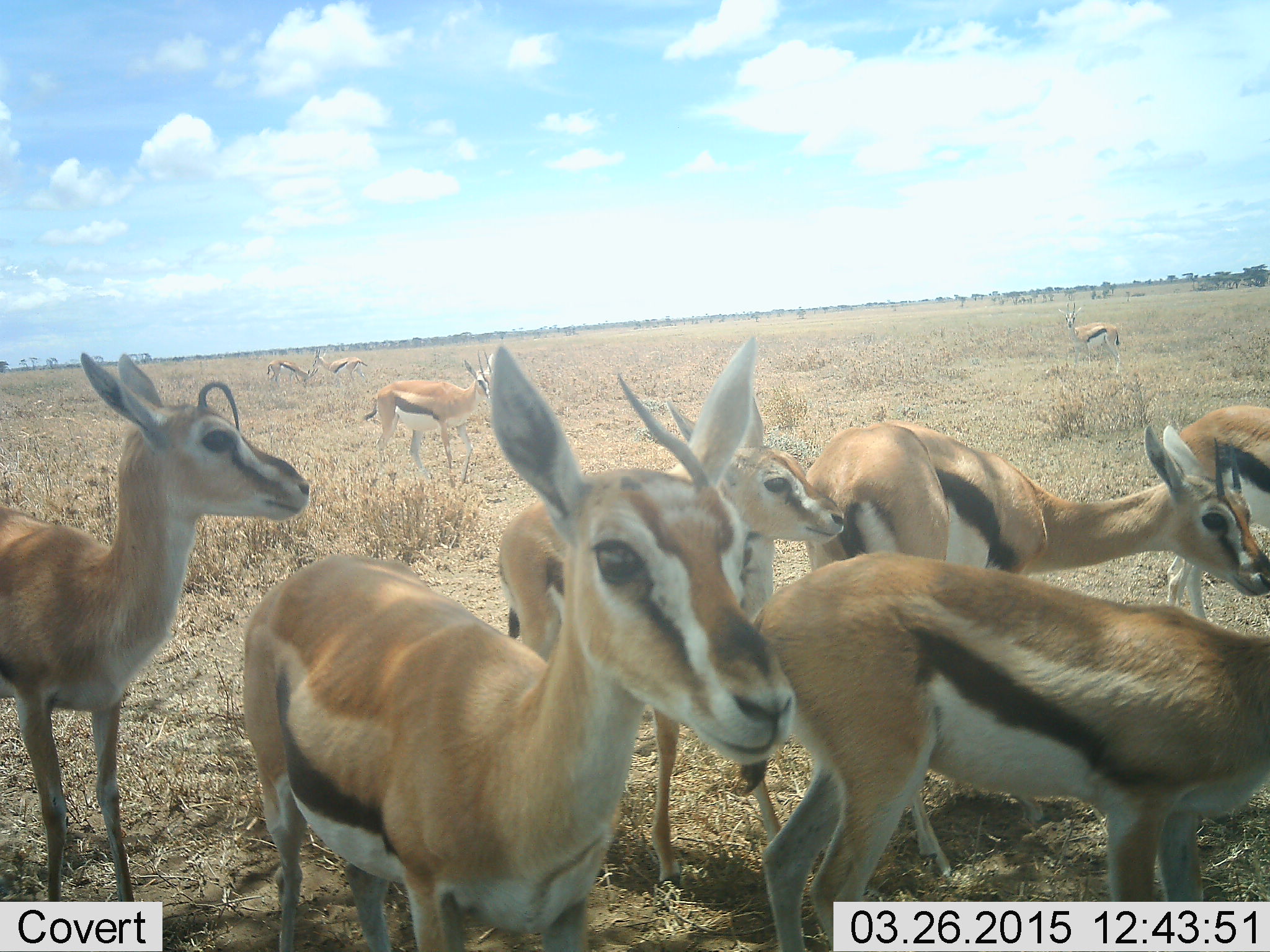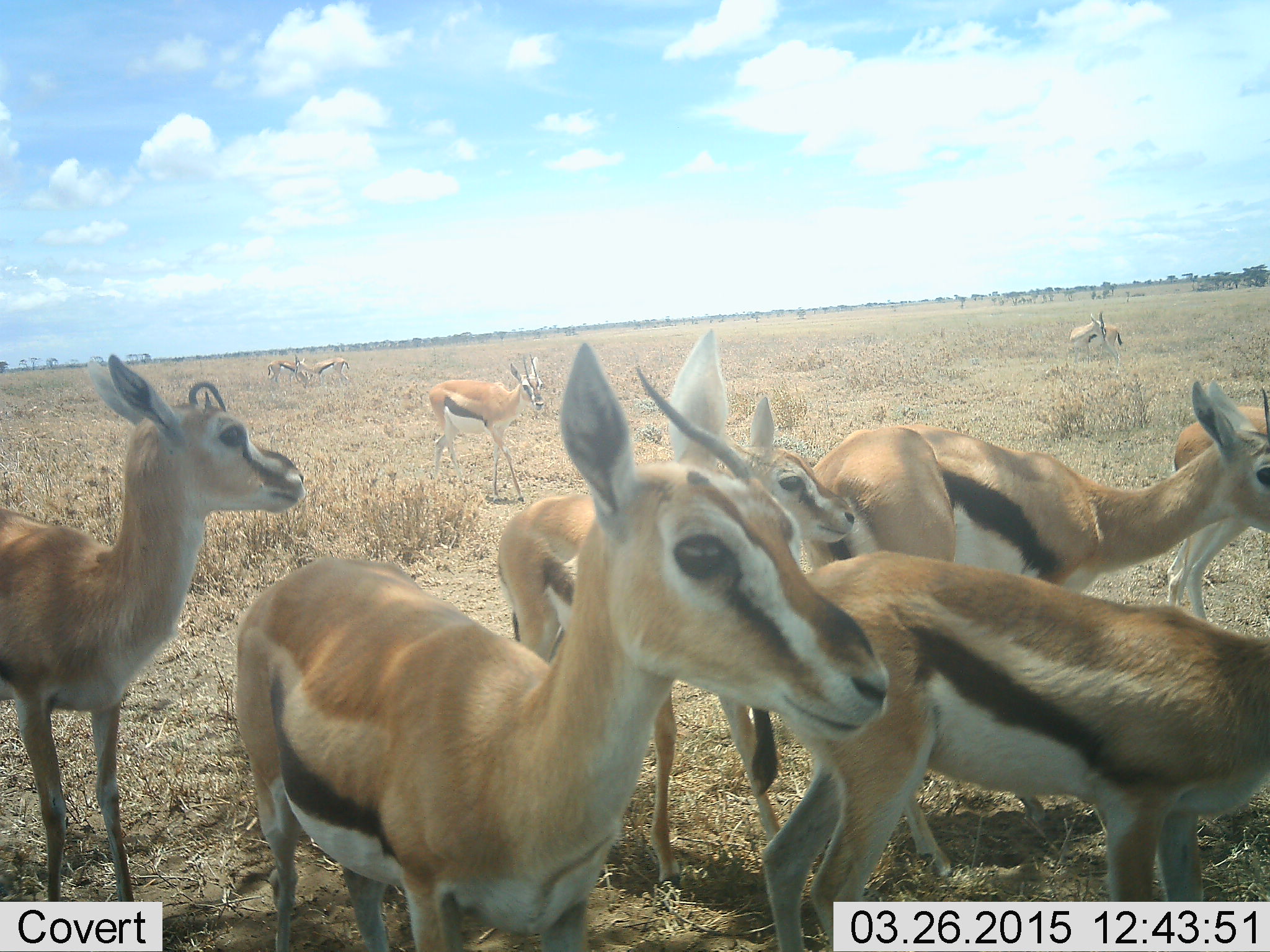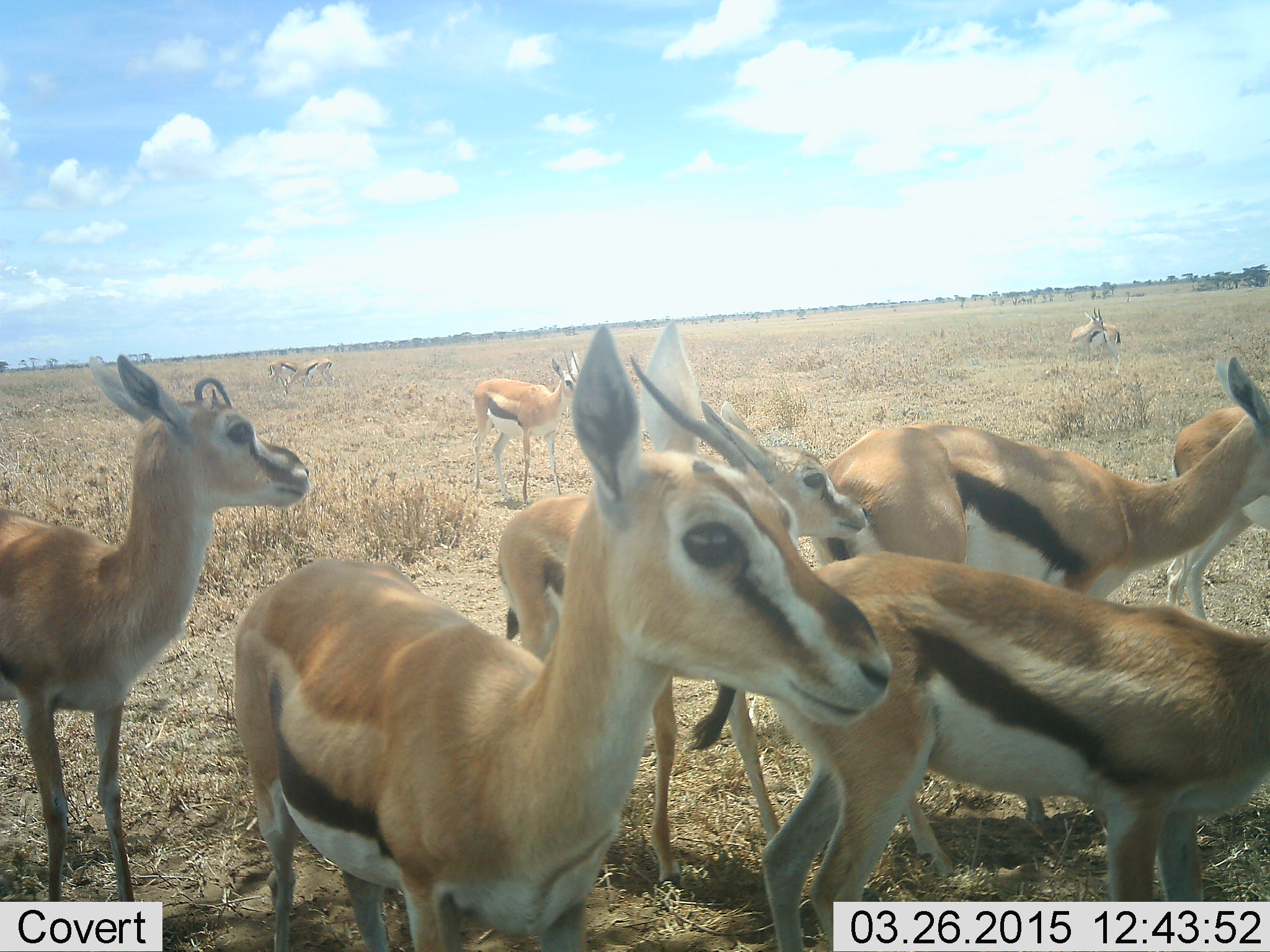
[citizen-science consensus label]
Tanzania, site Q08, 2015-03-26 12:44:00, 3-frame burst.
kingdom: Animalia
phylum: Chordata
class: Mammalia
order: Artiodactyla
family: Bovidae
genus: Eudorcas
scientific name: Eudorcas thomsonii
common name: thomson's gazelle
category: gazellethomsons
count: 10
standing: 90%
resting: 0%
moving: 50%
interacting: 10%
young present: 0%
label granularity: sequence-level